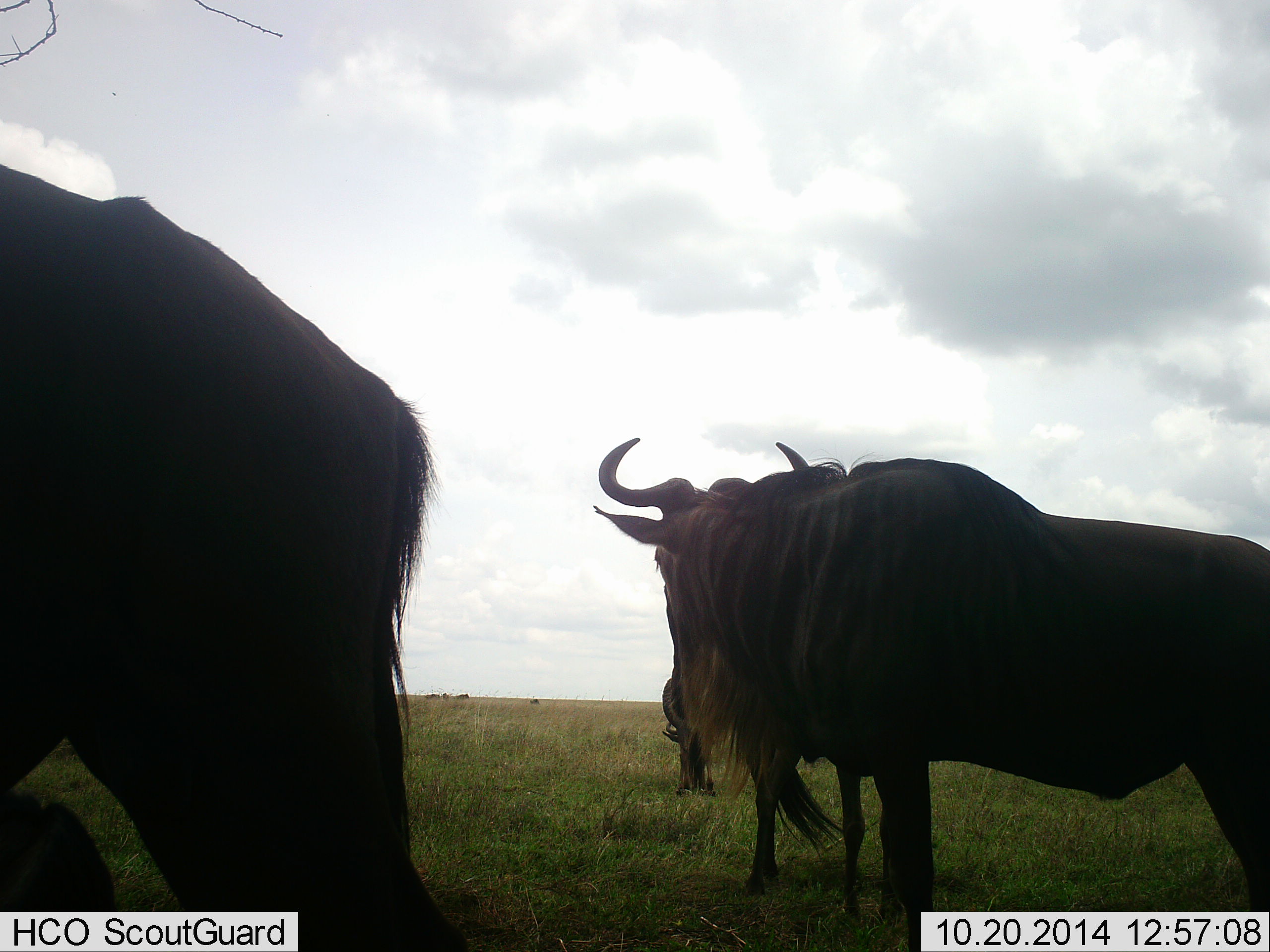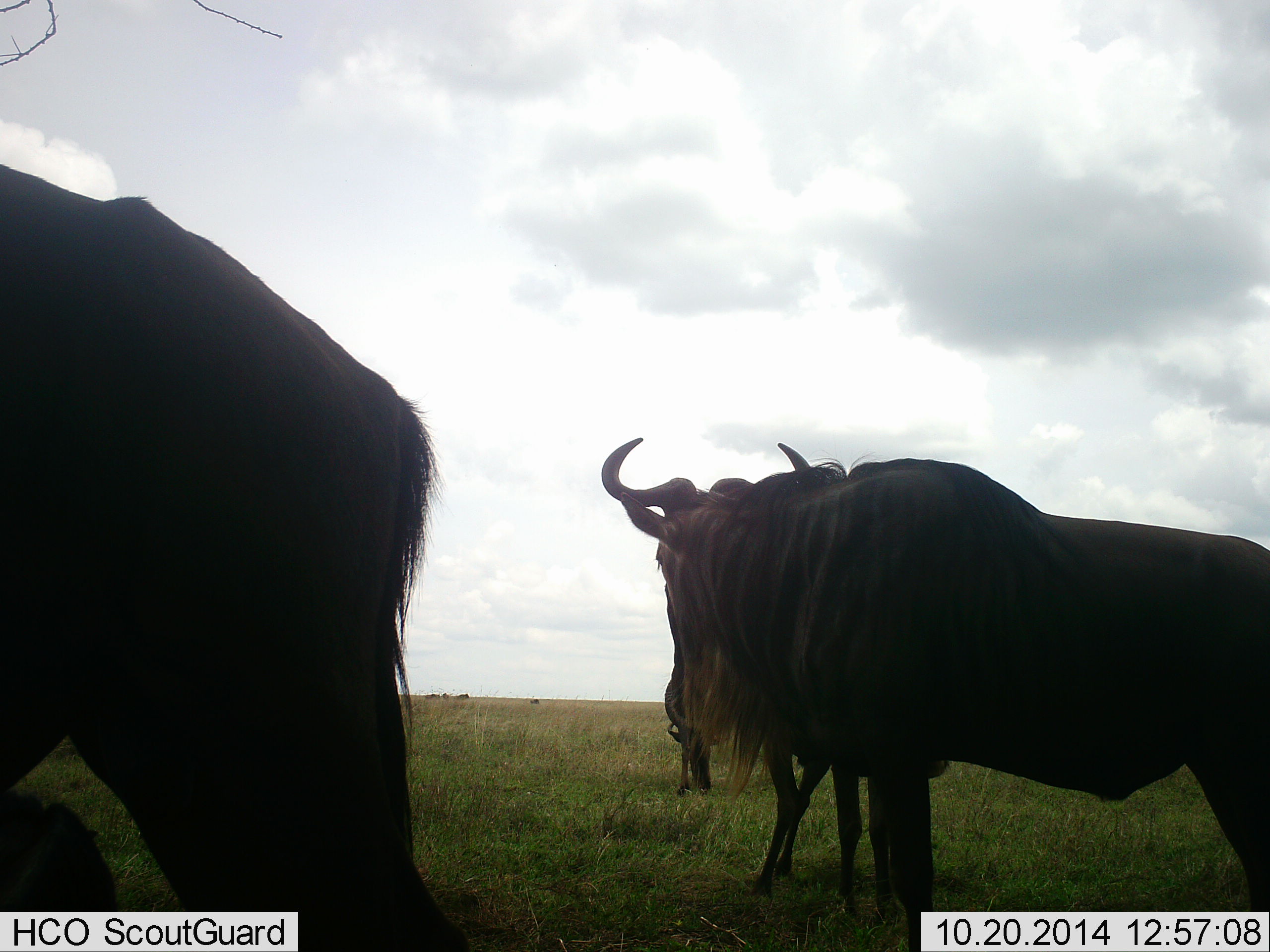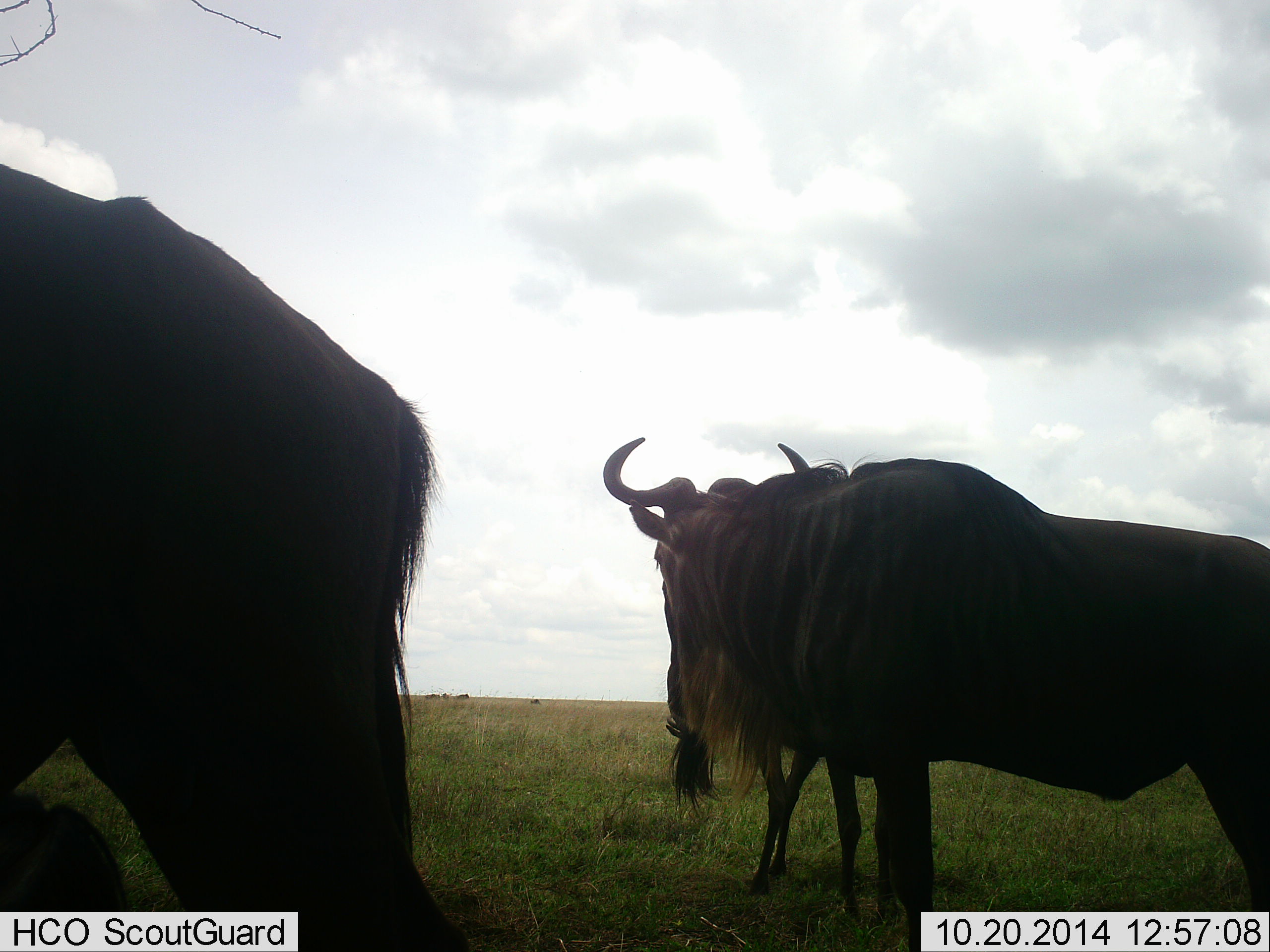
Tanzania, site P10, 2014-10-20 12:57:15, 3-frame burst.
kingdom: Animalia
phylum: Chordata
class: Mammalia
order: Artiodactyla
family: Bovidae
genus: Connochaetes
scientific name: Connochaetes taurinus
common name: blue wildebeest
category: wildebeest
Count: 4.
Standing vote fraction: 90%.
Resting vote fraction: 20%.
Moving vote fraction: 10%.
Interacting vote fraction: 0%.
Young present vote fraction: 30%.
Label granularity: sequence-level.